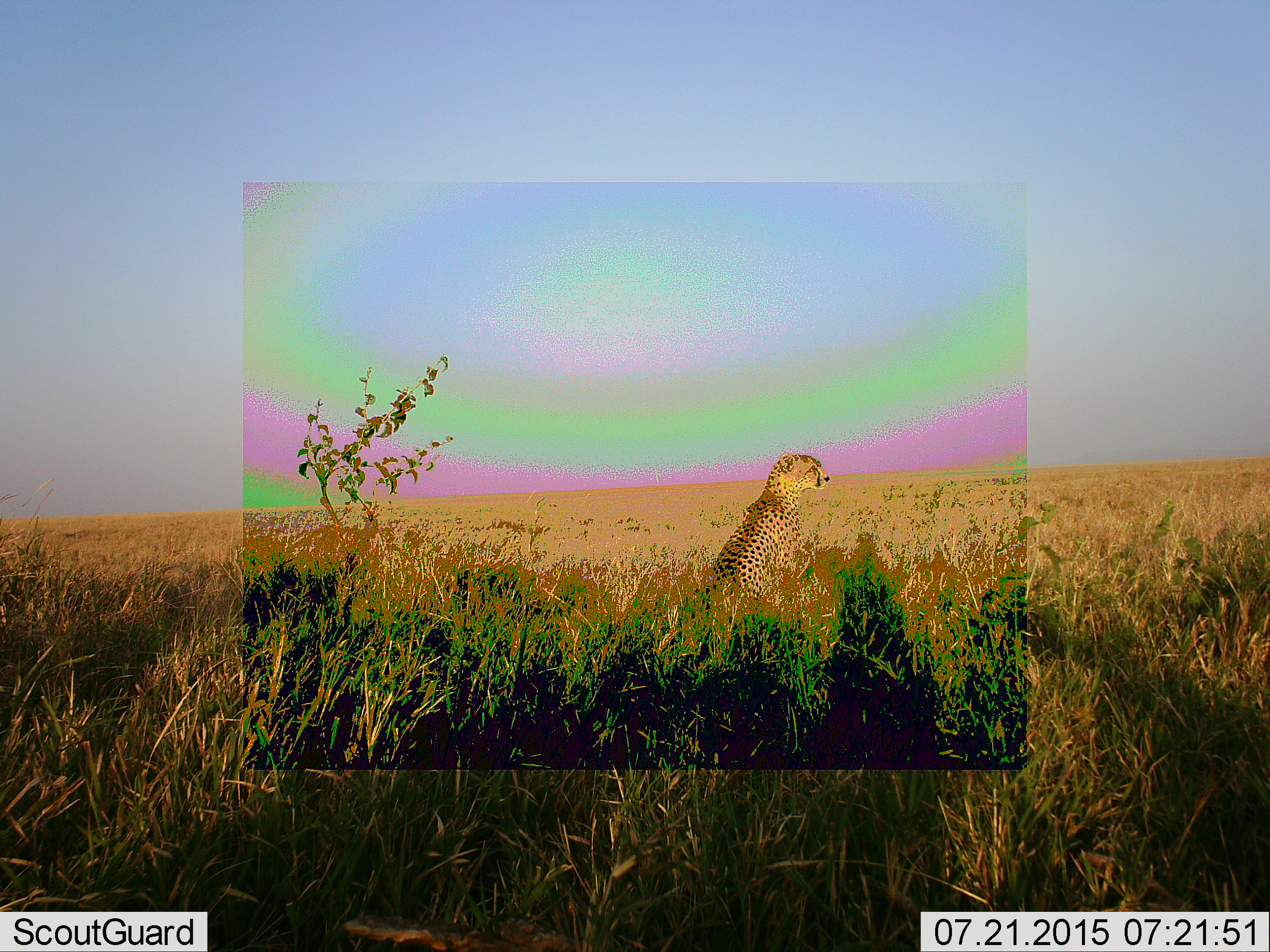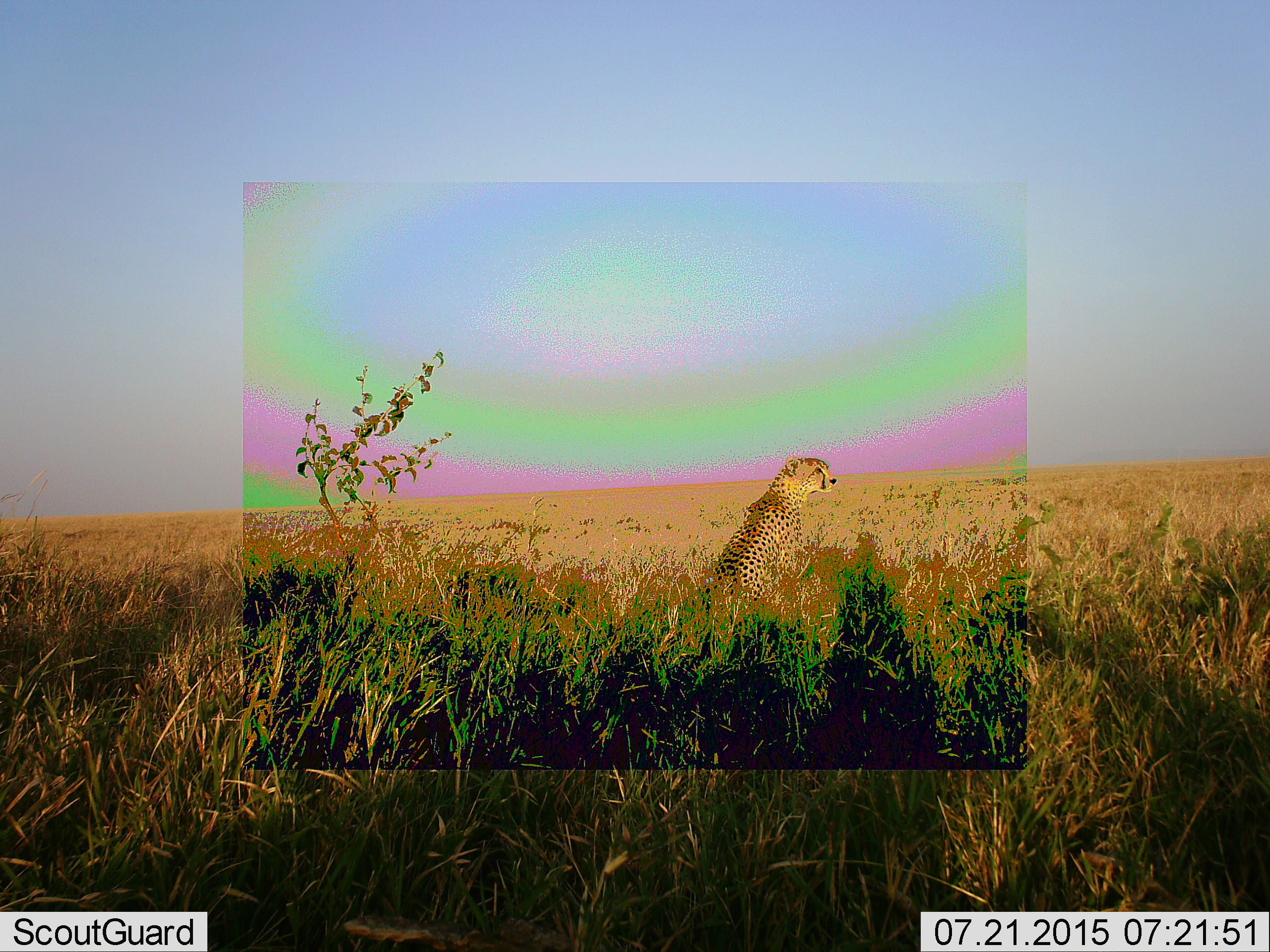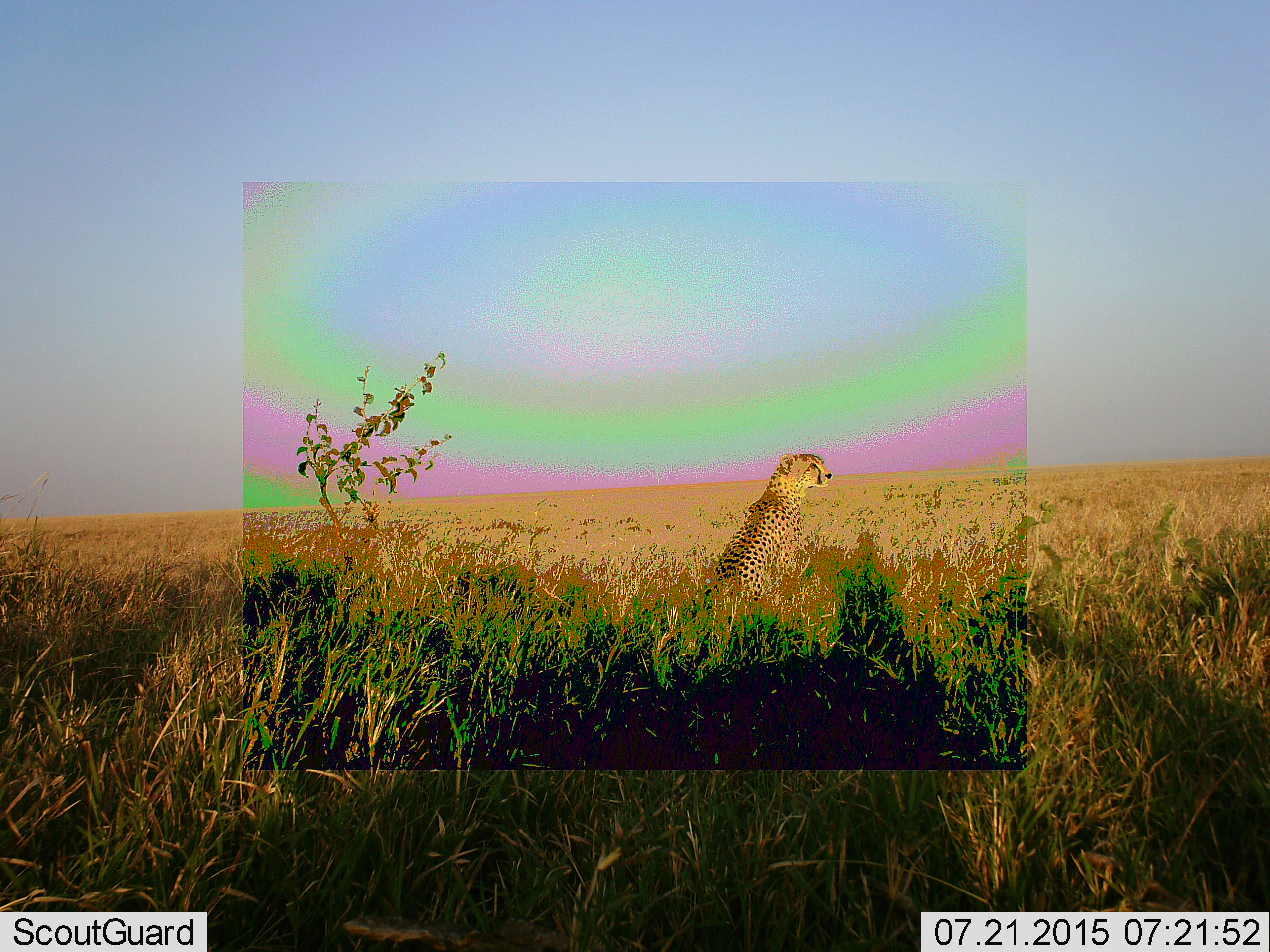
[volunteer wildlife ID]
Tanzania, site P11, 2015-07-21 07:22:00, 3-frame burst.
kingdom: Animalia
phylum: Chordata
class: Mammalia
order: Carnivora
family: Felidae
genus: Acinonyx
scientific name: Acinonyx jubatus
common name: cheetah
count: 1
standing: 10%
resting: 90%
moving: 0%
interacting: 0%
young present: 0%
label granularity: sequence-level